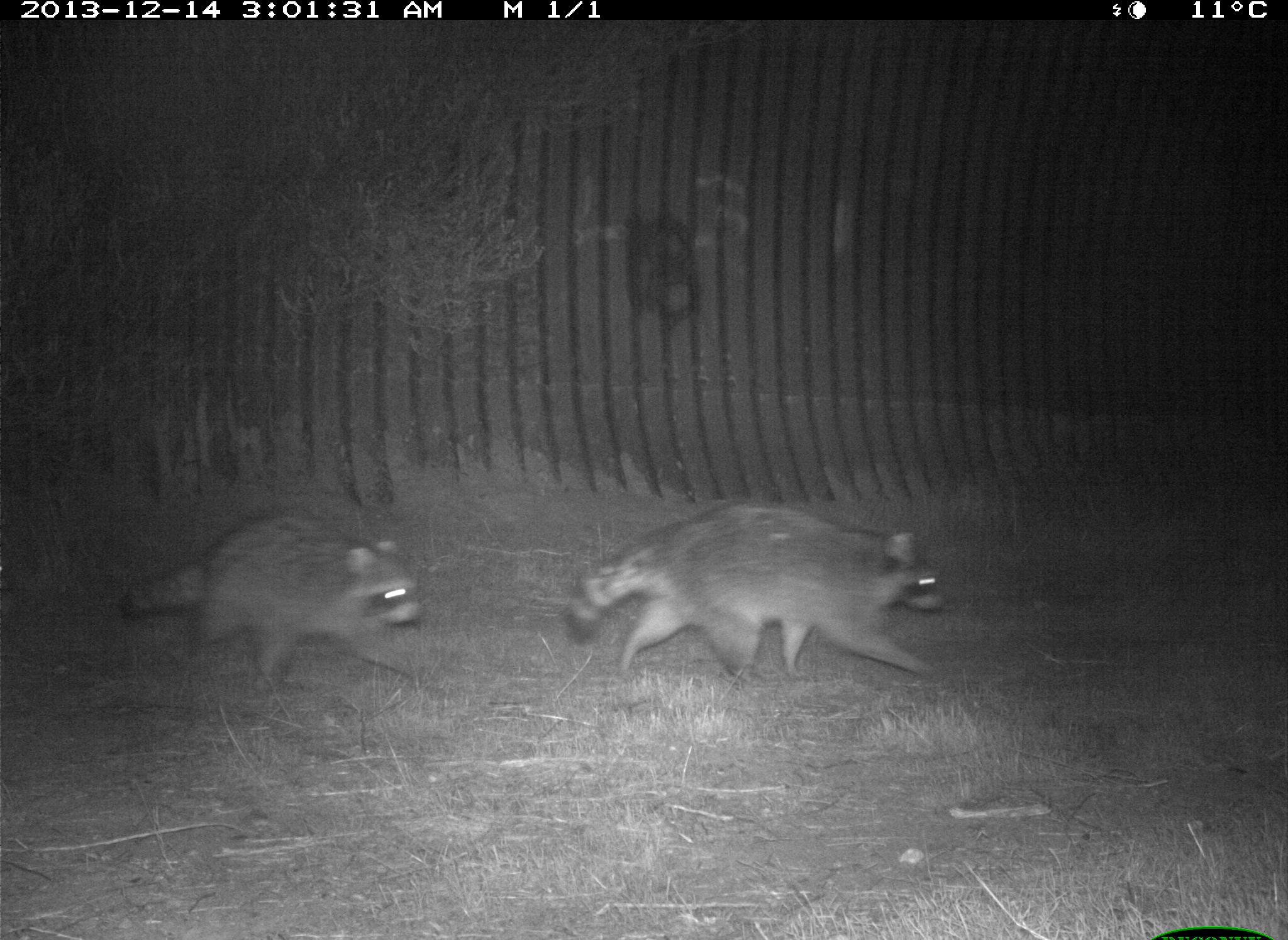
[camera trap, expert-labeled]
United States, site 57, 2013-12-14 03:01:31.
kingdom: Animalia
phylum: Chordata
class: Mammalia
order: Carnivora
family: Procyonidae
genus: Procyon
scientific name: Procyon lotor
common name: raccoon